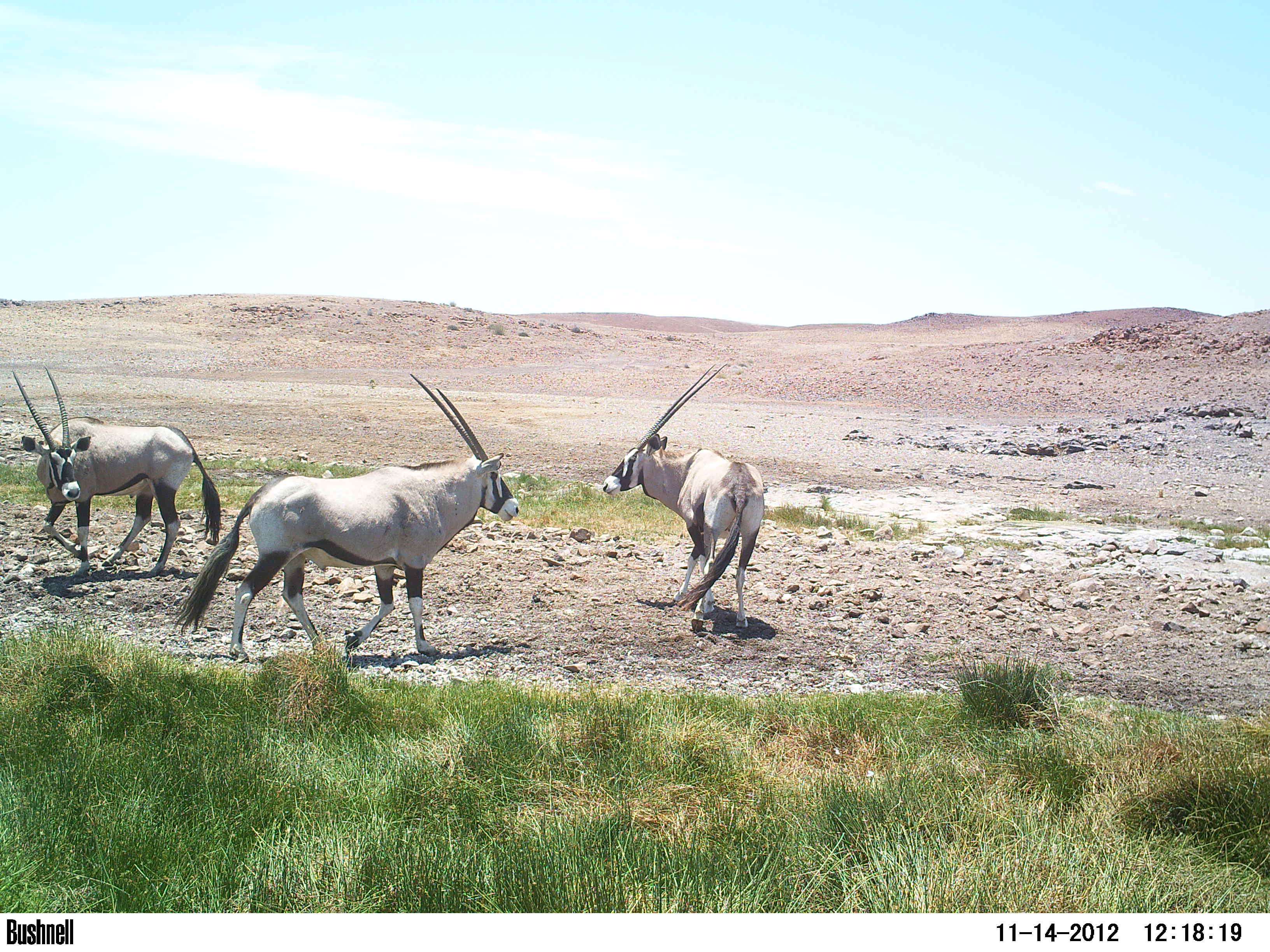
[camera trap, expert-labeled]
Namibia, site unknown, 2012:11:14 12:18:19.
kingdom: Animalia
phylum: Chordata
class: Mammalia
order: Artiodactyla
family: Bovidae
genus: Oryx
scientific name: Oryx gazella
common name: gemsbok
Oryx gazella (gemsbok).